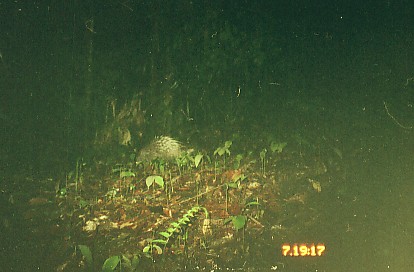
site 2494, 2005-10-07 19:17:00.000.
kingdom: Animalia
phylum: Chordata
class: Mammalia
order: Rodentia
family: Hystricidae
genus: Hystrix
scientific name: Hystrix brachyura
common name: east asian porcupine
Hystrix brachyura (east asian porcupine), count 1.